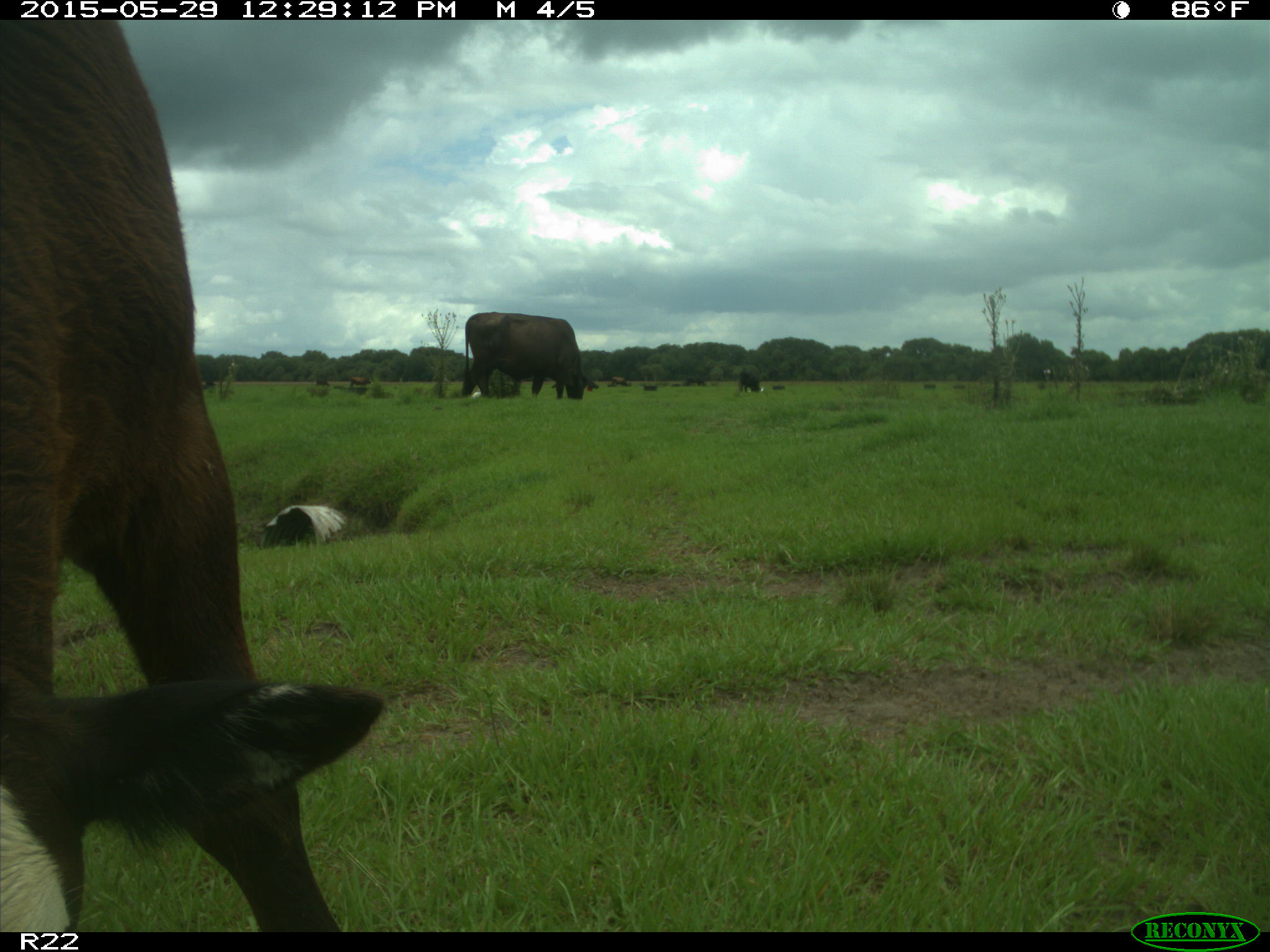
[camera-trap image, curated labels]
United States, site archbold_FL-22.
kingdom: Animalia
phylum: Chordata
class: Mammalia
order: Artiodactyla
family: Bovidae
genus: Bos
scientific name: Bos taurus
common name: domestic cow